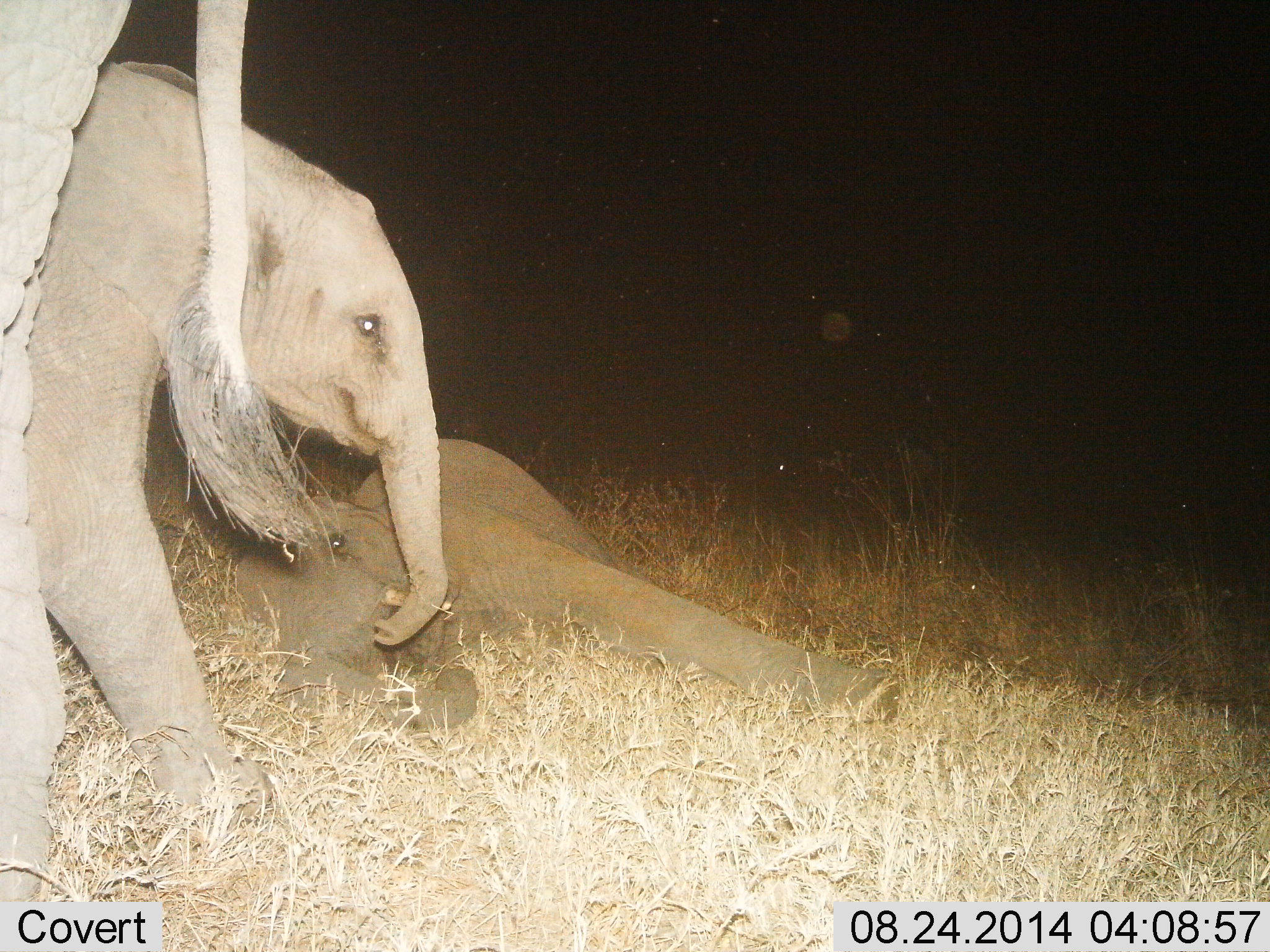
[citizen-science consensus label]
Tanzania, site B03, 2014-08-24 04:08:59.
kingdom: Animalia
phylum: Chordata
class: Mammalia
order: Proboscidea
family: Elephantidae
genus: Loxodonta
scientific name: Loxodonta africana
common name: african bush elephant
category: elephant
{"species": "elephant (african bush elephant) (Loxodonta africana)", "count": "3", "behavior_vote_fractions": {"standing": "90%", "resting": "100%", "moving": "30%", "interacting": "10%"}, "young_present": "80%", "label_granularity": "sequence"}